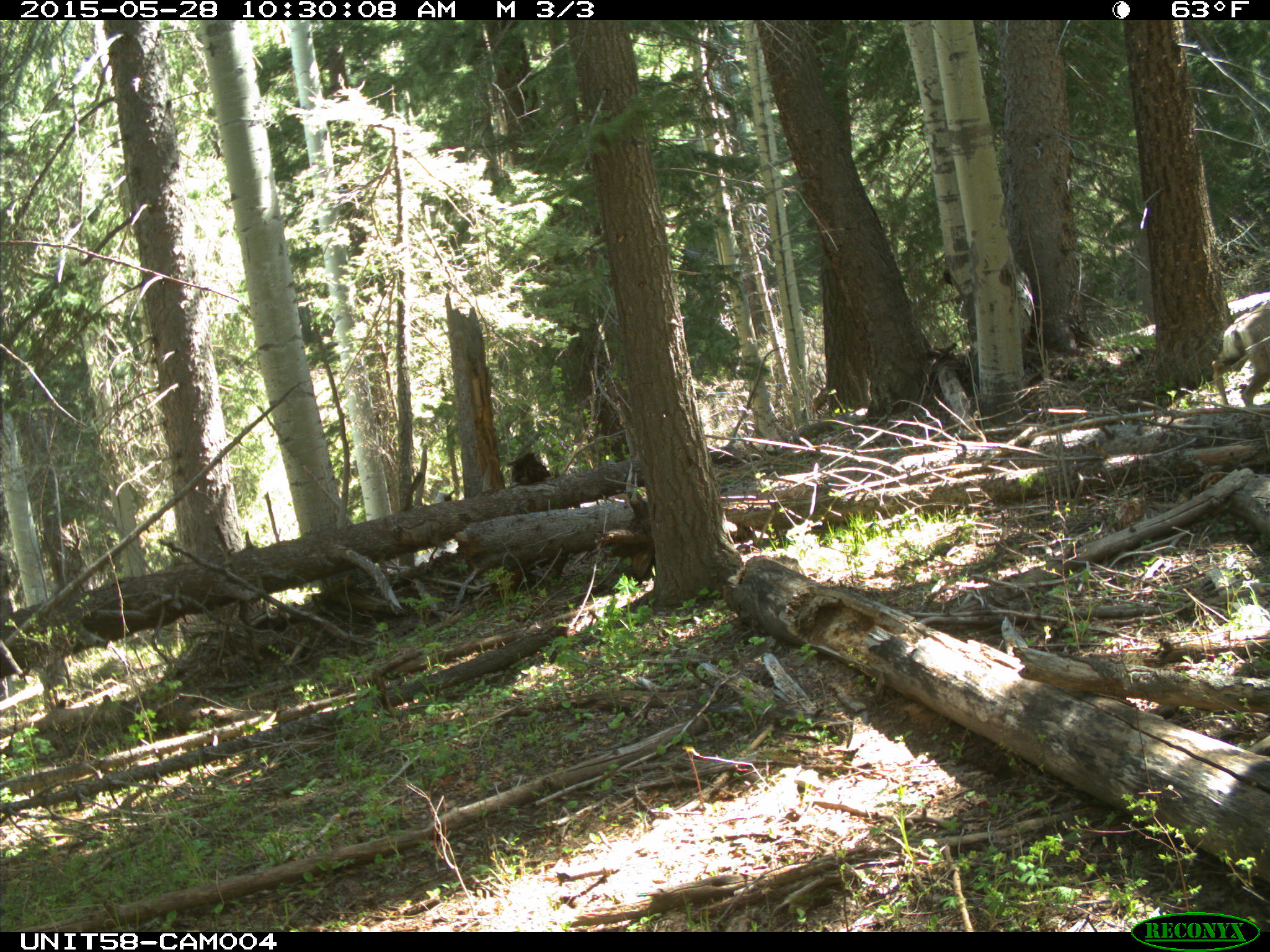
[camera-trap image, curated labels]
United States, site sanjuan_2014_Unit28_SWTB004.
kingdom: Animalia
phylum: Chordata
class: Mammalia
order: Artiodactyla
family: Cervidae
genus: Odocoileus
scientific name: Odocoileus hemionus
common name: mule deer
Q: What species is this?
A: Odocoileus hemionus (mule deer).